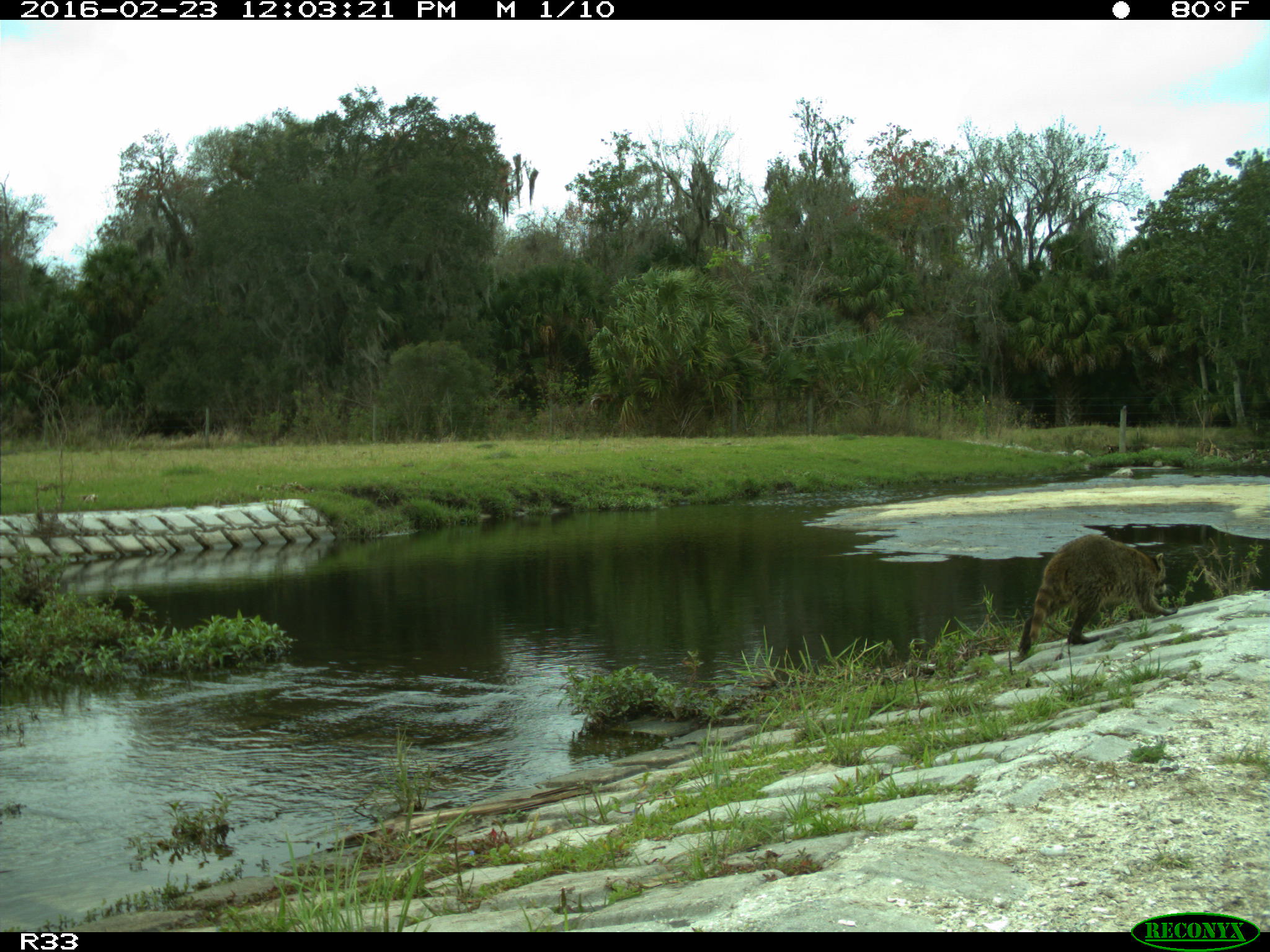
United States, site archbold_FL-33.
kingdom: Animalia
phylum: Chordata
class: Mammalia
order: Carnivora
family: Procyonidae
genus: Procyon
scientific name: Procyon lotor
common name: common raccoon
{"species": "Procyon lotor (common raccoon)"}